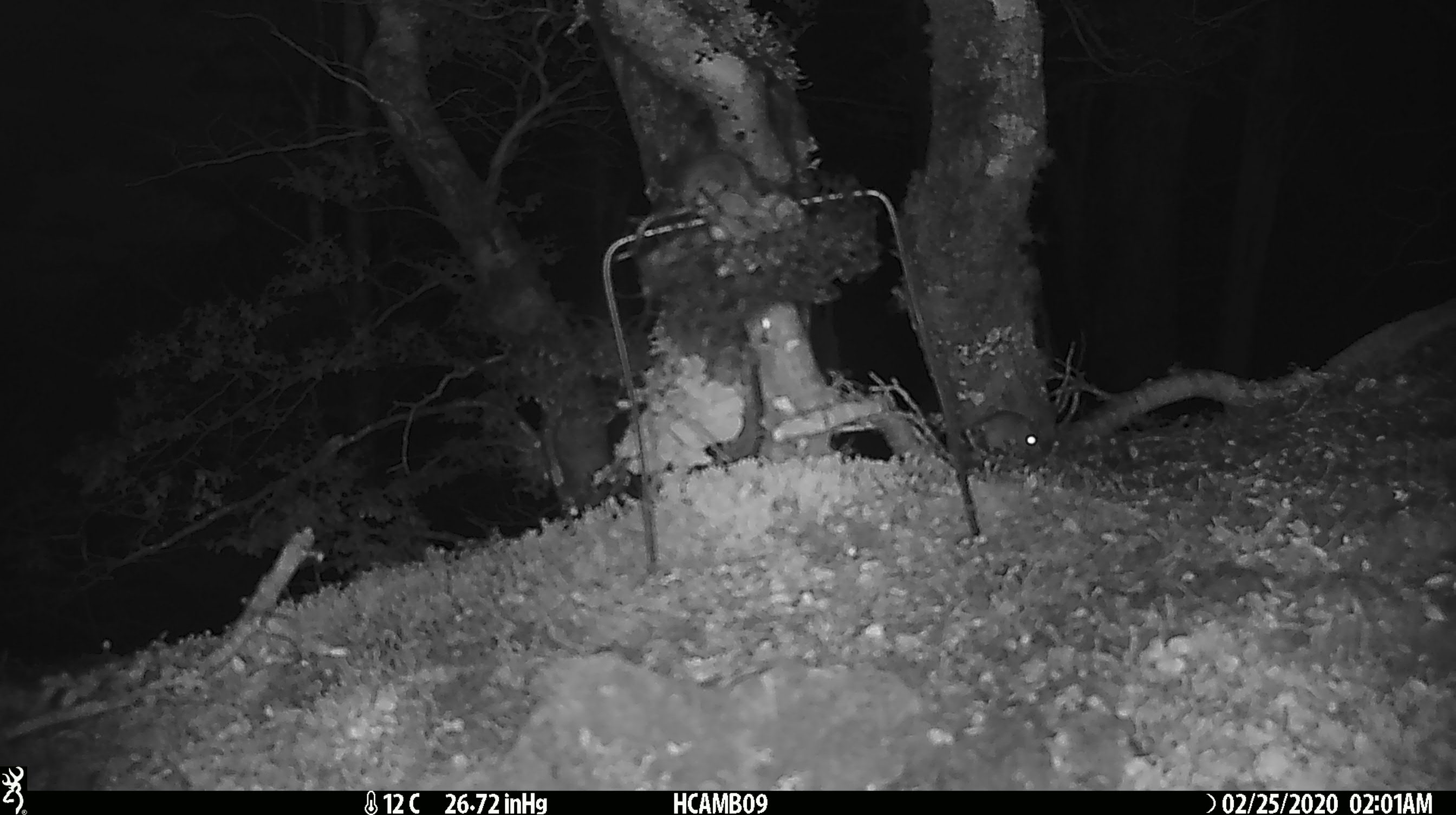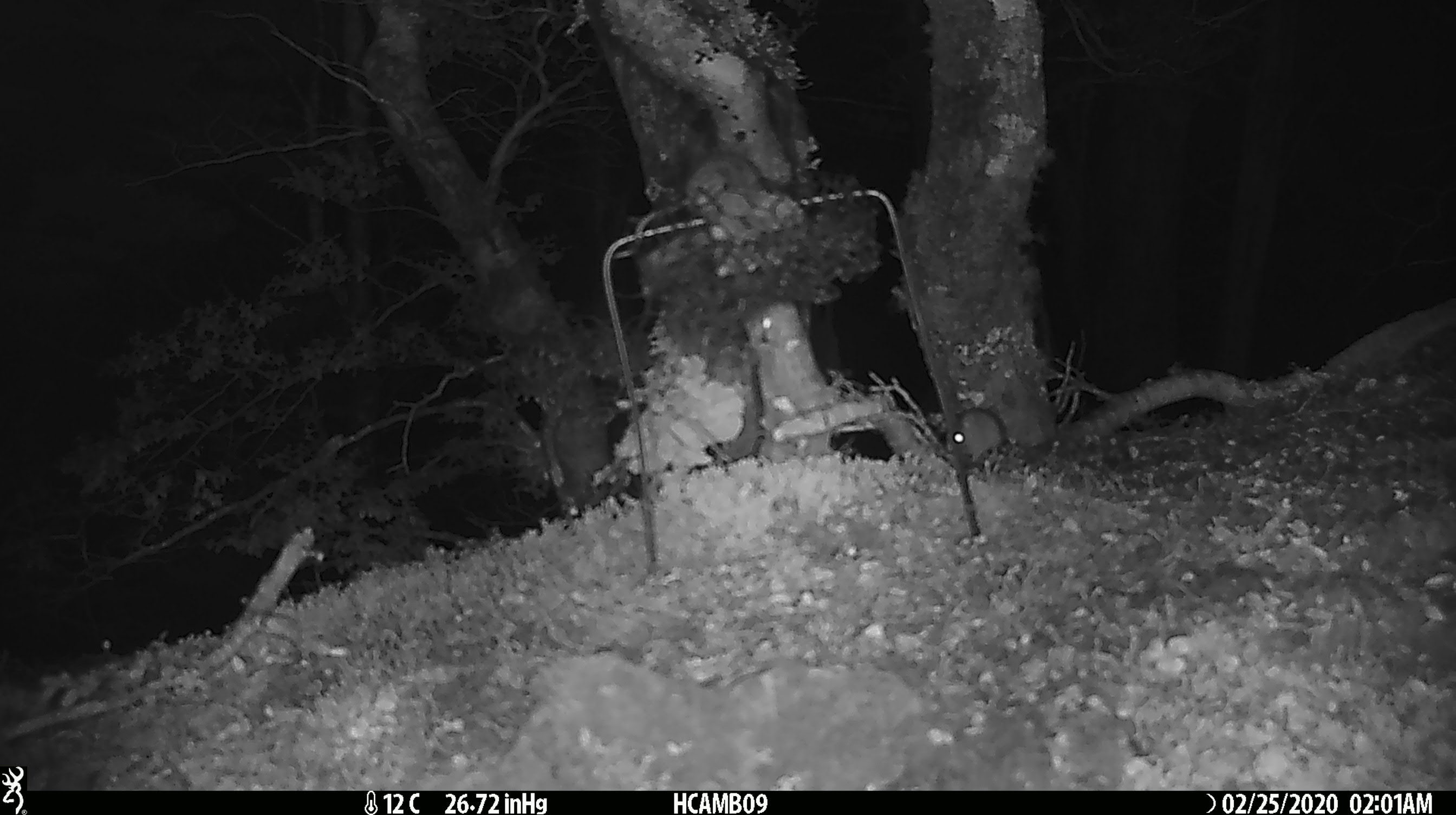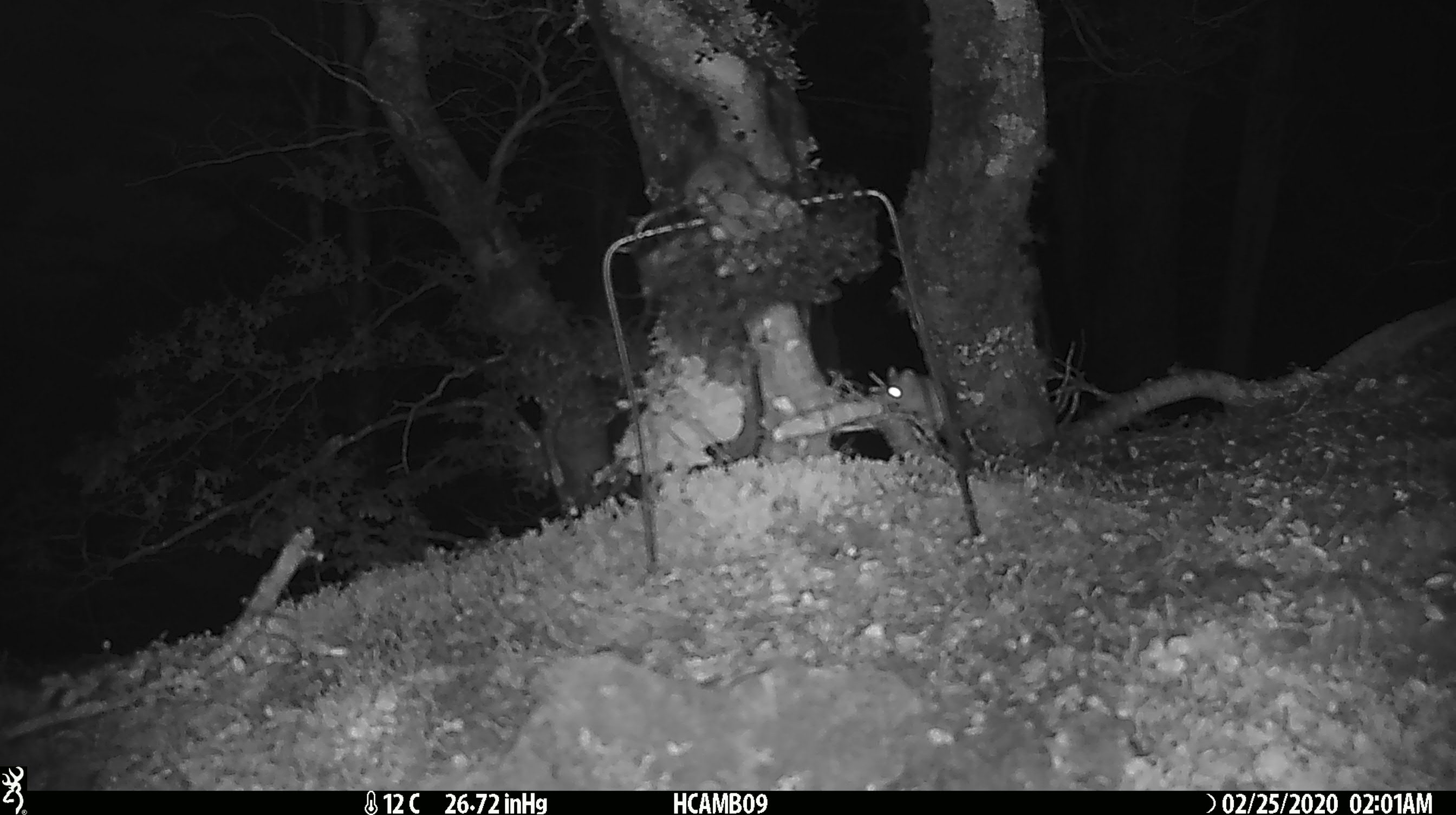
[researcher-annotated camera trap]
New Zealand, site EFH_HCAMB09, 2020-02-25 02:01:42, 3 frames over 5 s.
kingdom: Animalia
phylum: Chordata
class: Mammalia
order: Rodentia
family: Muridae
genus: Mus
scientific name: Mus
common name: mouse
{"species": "mouse (Mus)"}